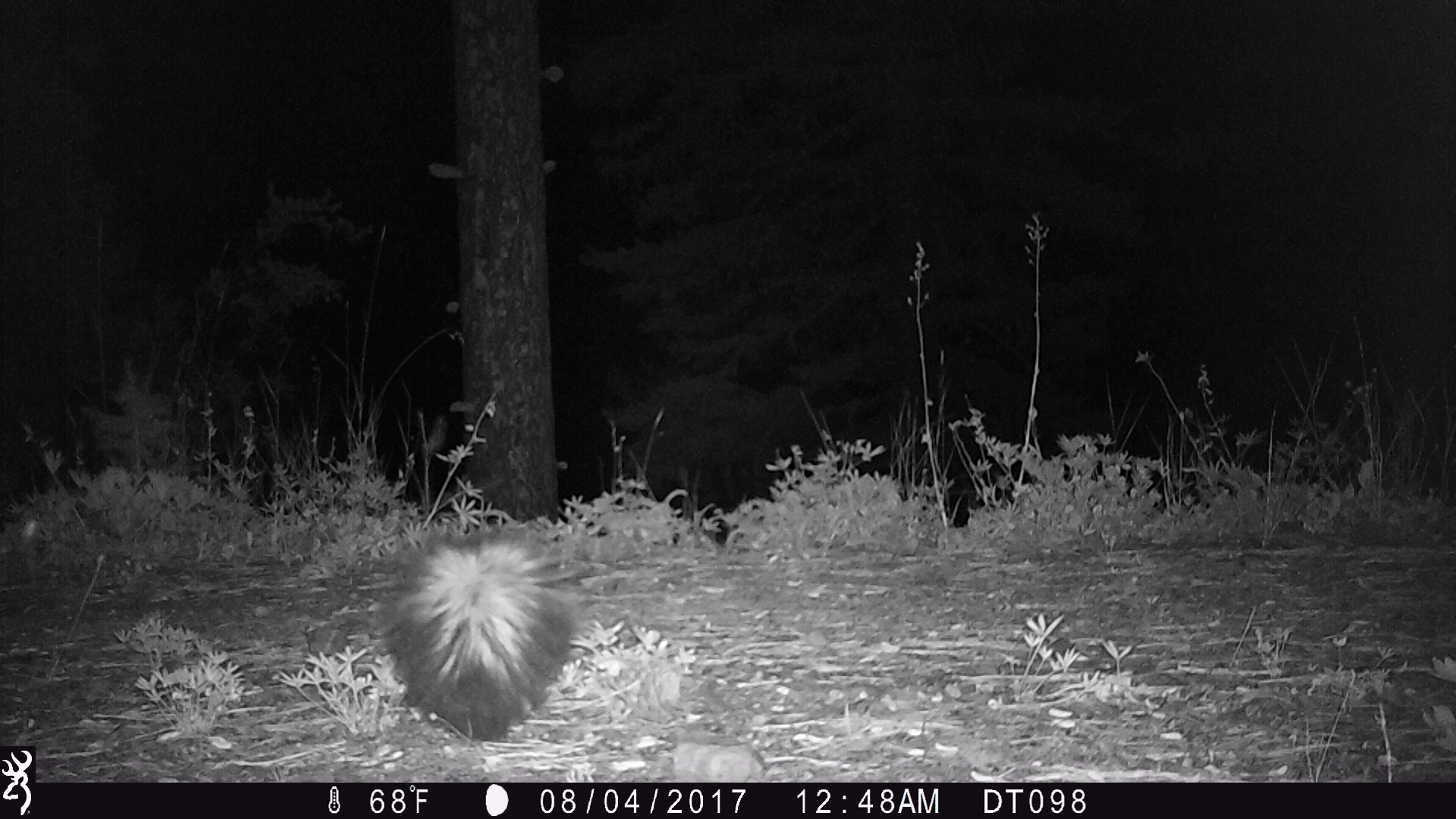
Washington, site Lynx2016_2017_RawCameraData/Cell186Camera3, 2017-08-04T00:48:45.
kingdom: Animalia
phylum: Chordata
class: Mammalia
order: Carnivora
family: Mephitidae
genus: Mephitis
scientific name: Mephitis mephitis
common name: striped skunk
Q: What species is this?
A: Mephitis mephitis (striped skunk).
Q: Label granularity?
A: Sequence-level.